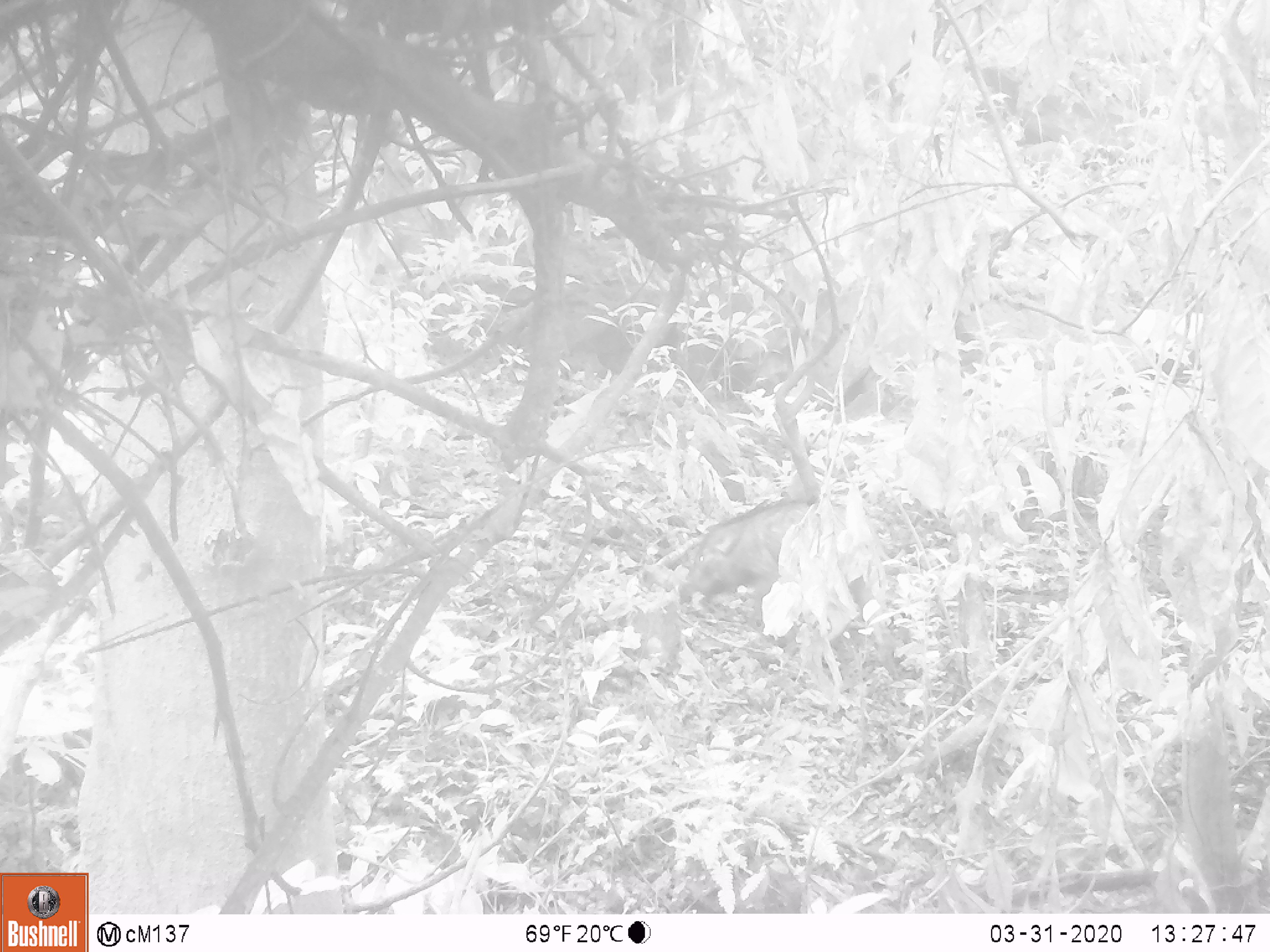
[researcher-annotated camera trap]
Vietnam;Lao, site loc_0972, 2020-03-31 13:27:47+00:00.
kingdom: Animalia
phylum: Chordata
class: Mammalia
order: Artiodactyla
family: Suidae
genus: Sus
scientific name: Sus scrofa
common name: eurasian wild pig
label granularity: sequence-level